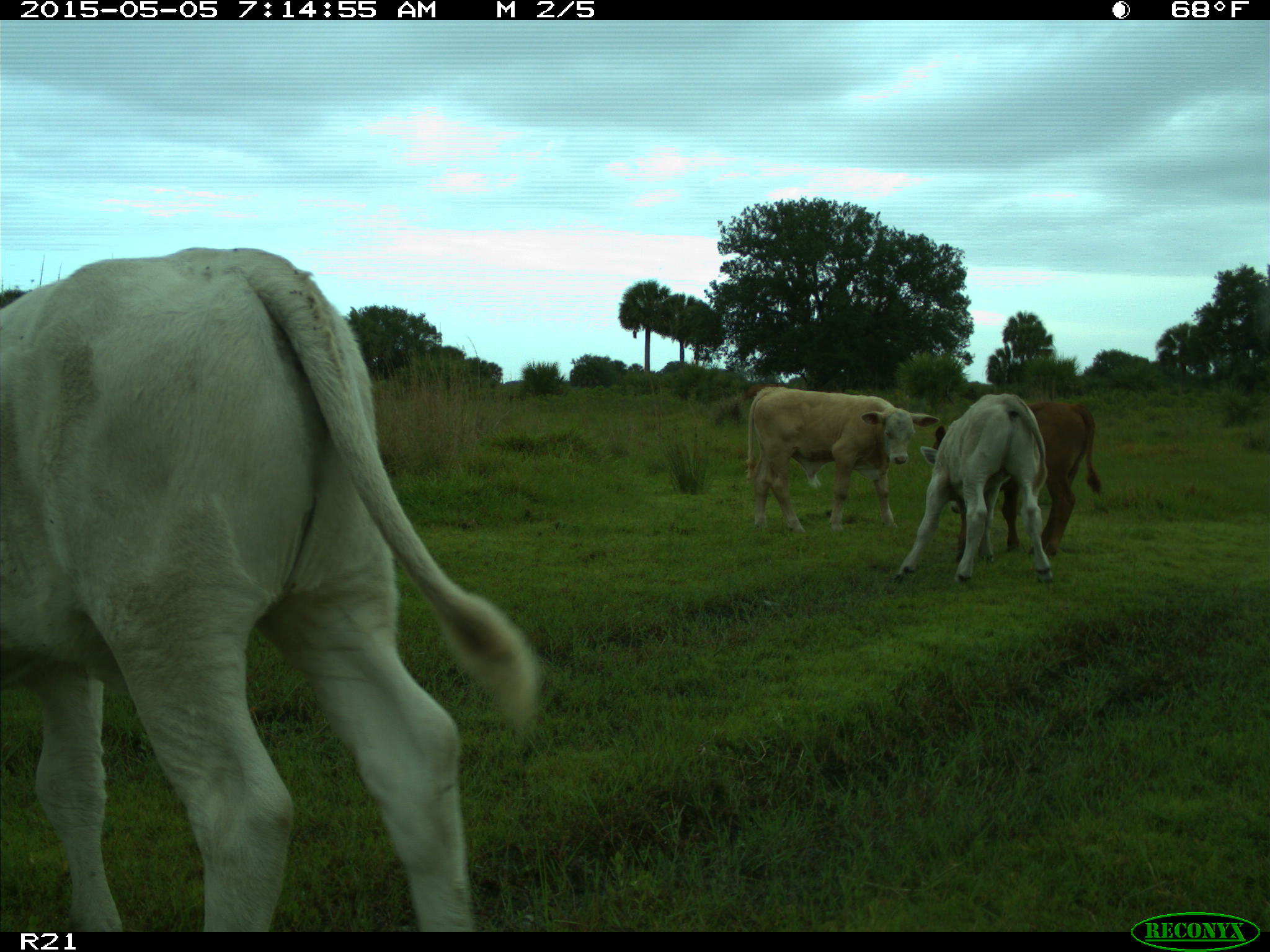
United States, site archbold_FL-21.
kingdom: Animalia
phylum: Chordata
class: Mammalia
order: Artiodactyla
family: Bovidae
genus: Bos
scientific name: Bos taurus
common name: domestic cow